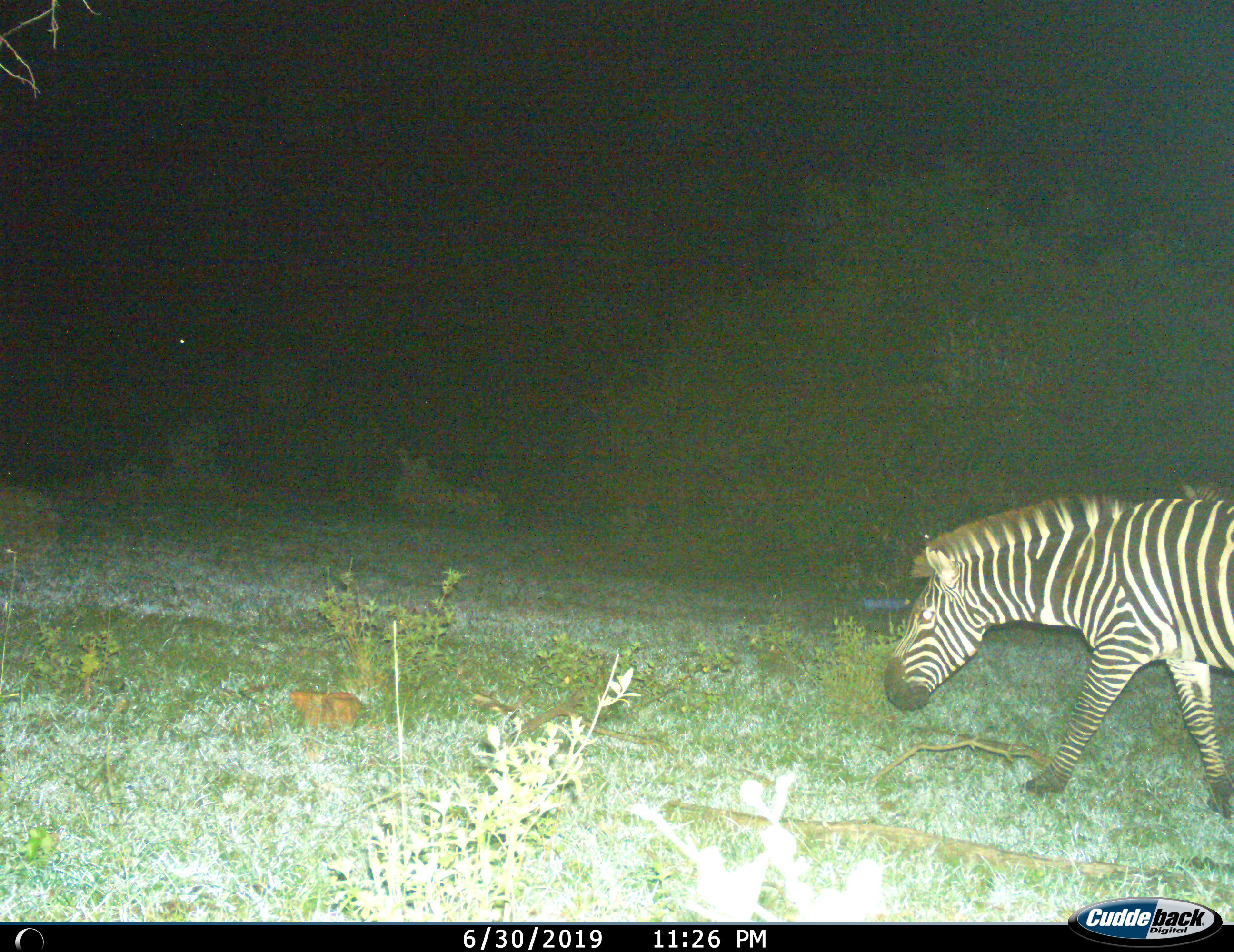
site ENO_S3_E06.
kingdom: Animalia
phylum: Chordata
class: Mammalia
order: Perissodactyla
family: Equidae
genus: Equus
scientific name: Equus quagga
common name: plains zebra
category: zebraplains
Zebraplains (plains zebra) (Equus quagga), count 1. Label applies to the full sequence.